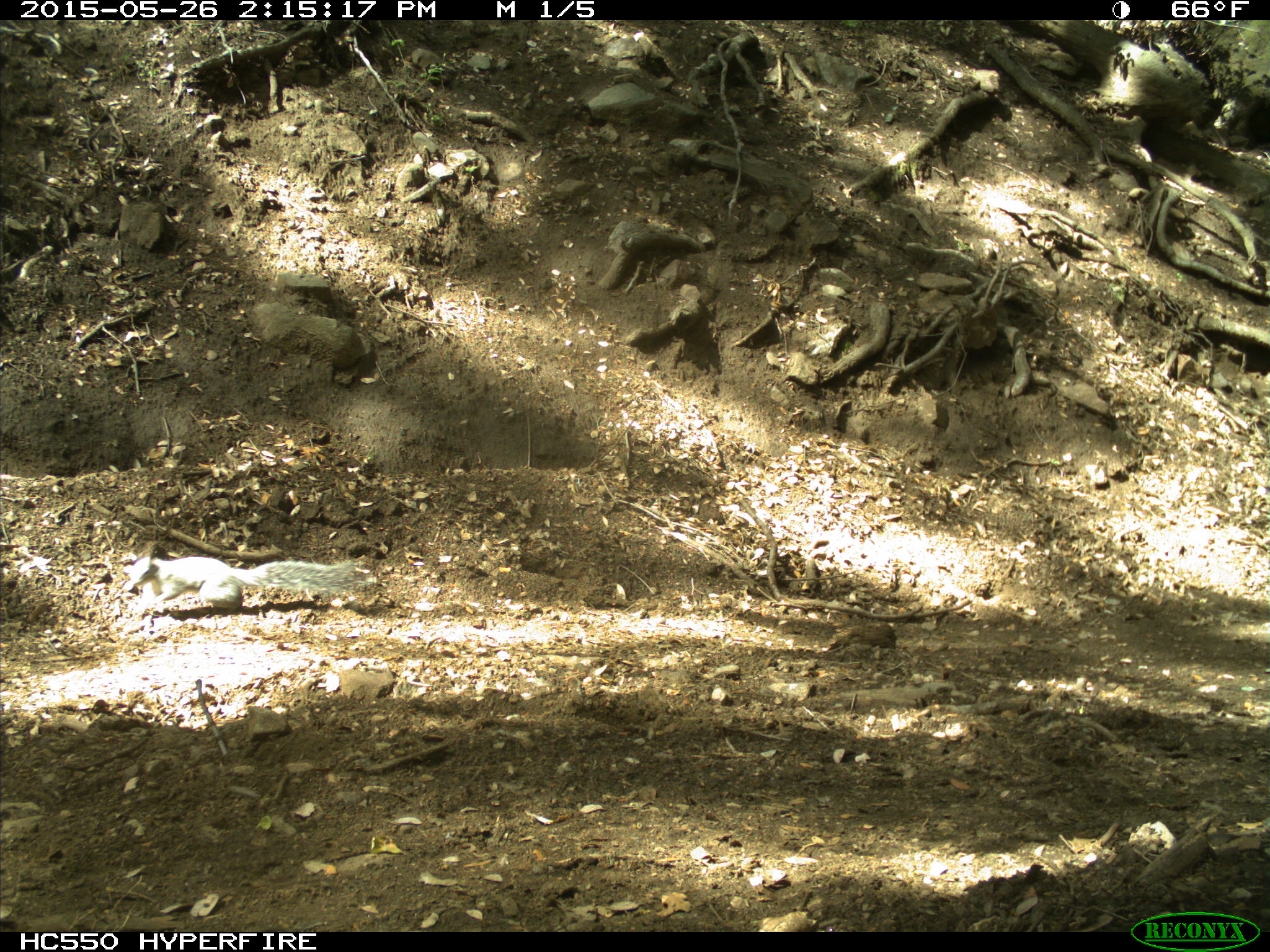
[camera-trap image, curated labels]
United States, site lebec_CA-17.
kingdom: Animalia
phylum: Chordata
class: Mammalia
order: Rodentia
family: Sciuridae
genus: Sciurus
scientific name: Sciurus carolinensis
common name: eastern gray squirrel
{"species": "Sciurus carolinensis (eastern gray squirrel)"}